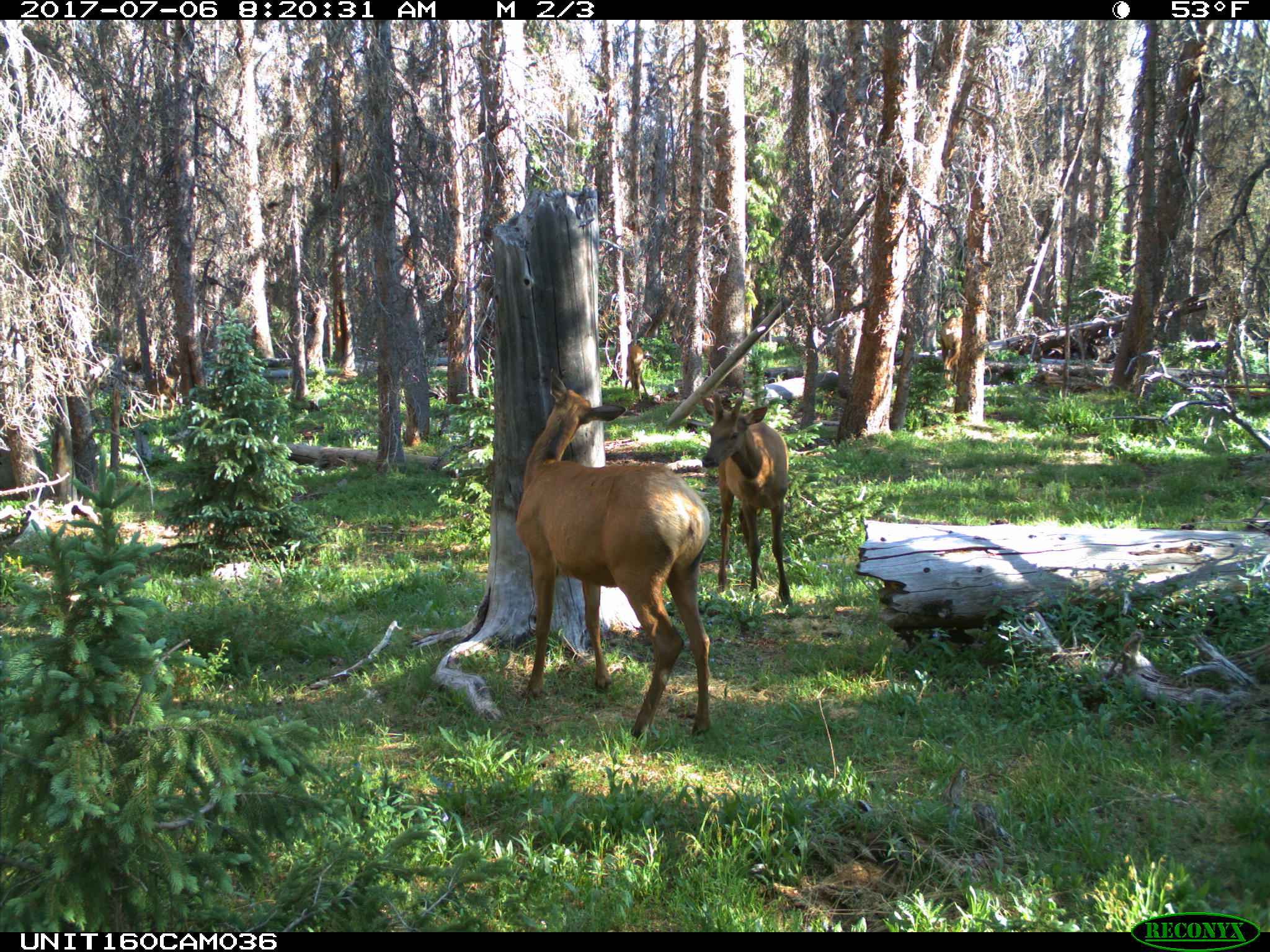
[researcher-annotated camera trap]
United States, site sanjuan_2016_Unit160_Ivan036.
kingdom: Animalia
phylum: Chordata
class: Mammalia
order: Artiodactyla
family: Cervidae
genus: Cervus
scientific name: Cervus elaphus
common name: red deer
Cervus elaphus (red deer).